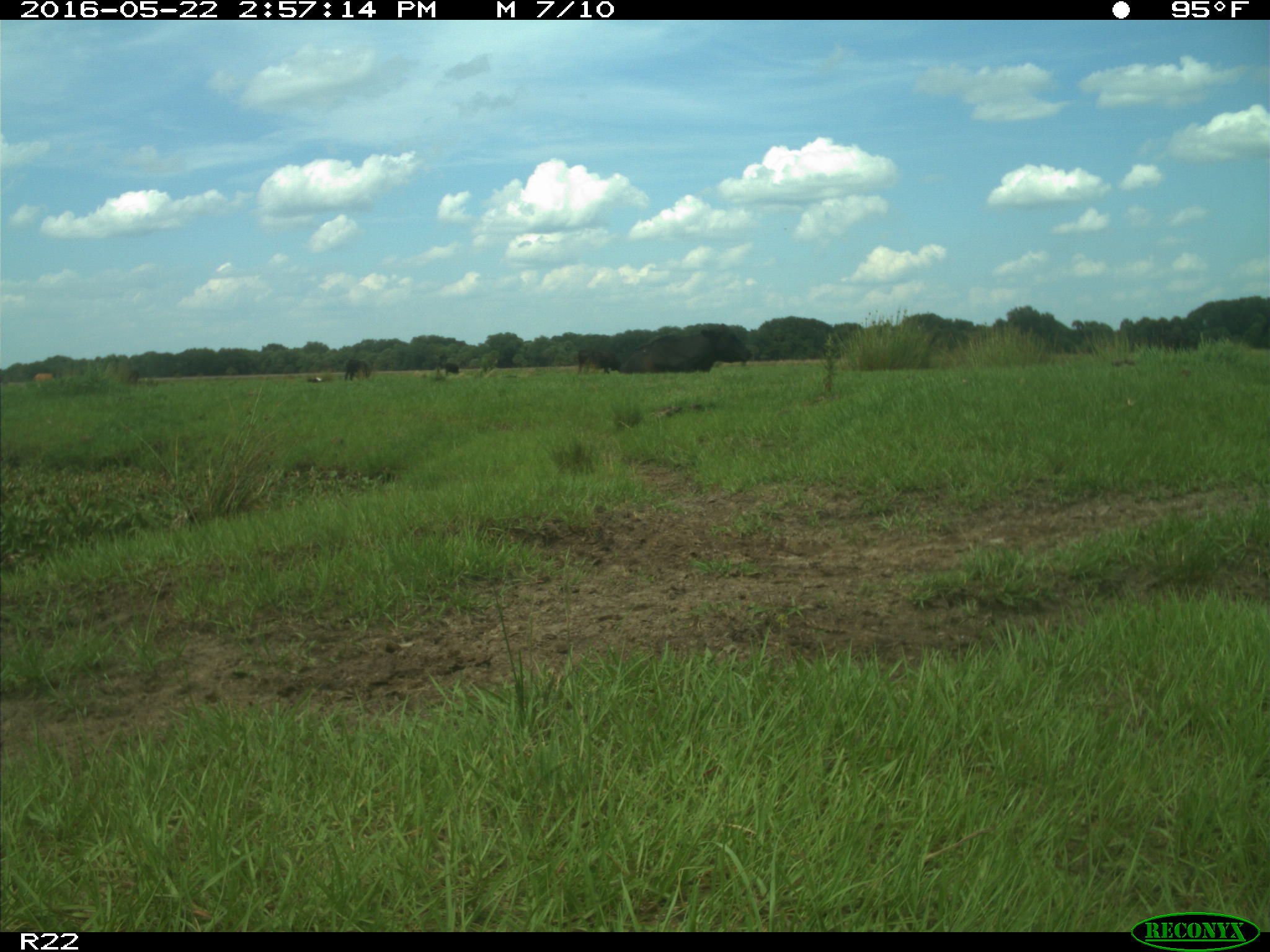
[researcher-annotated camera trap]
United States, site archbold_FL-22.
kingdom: Animalia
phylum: Chordata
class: Mammalia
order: Artiodactyla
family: Bovidae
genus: Bos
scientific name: Bos taurus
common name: domestic cow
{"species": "Bos taurus (domestic cow)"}